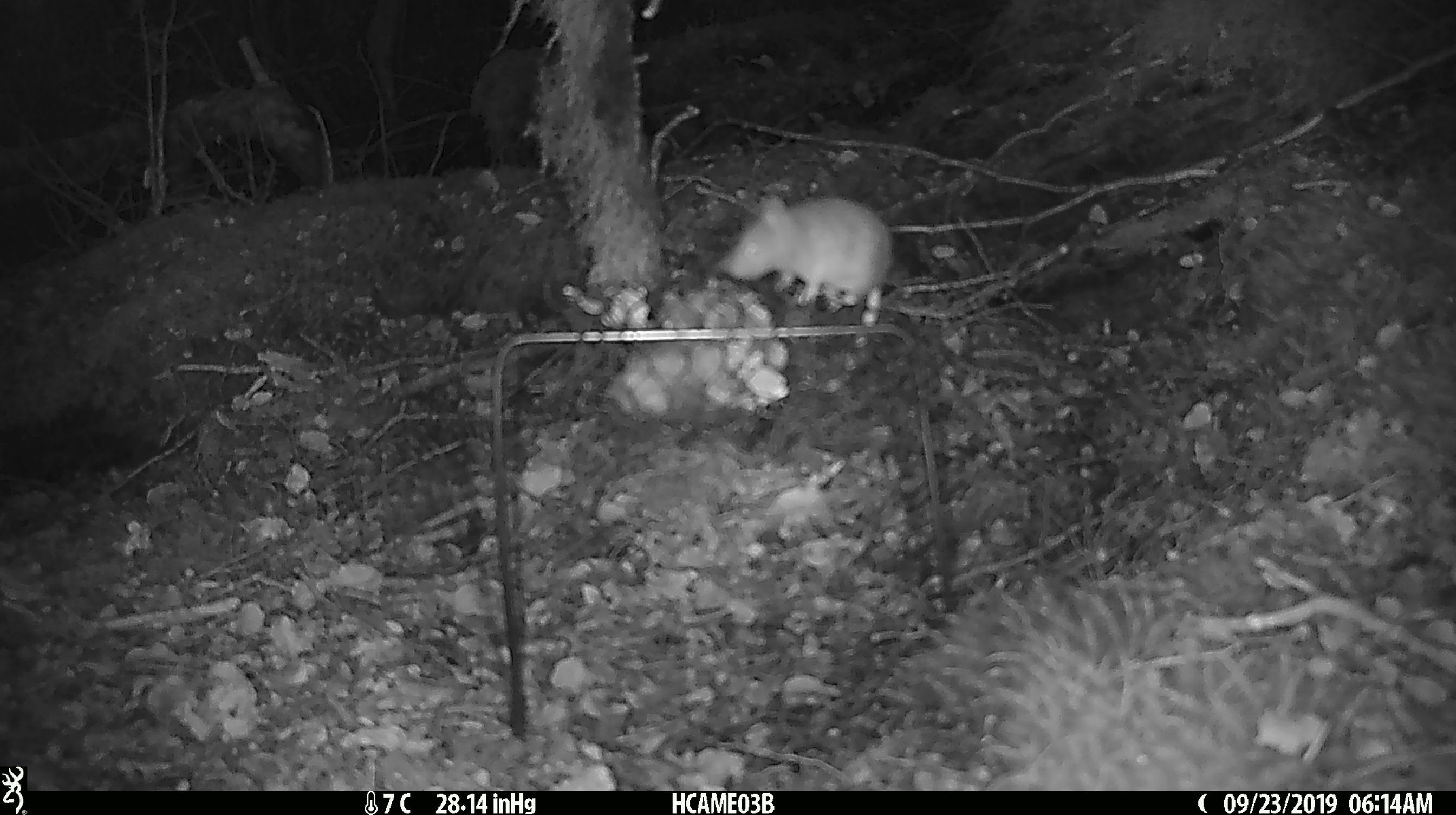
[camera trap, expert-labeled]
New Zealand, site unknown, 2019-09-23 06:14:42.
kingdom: Animalia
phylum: Chordata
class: Mammalia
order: Rodentia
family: Muridae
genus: Mus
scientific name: Mus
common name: mouse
Mouse (Mus).